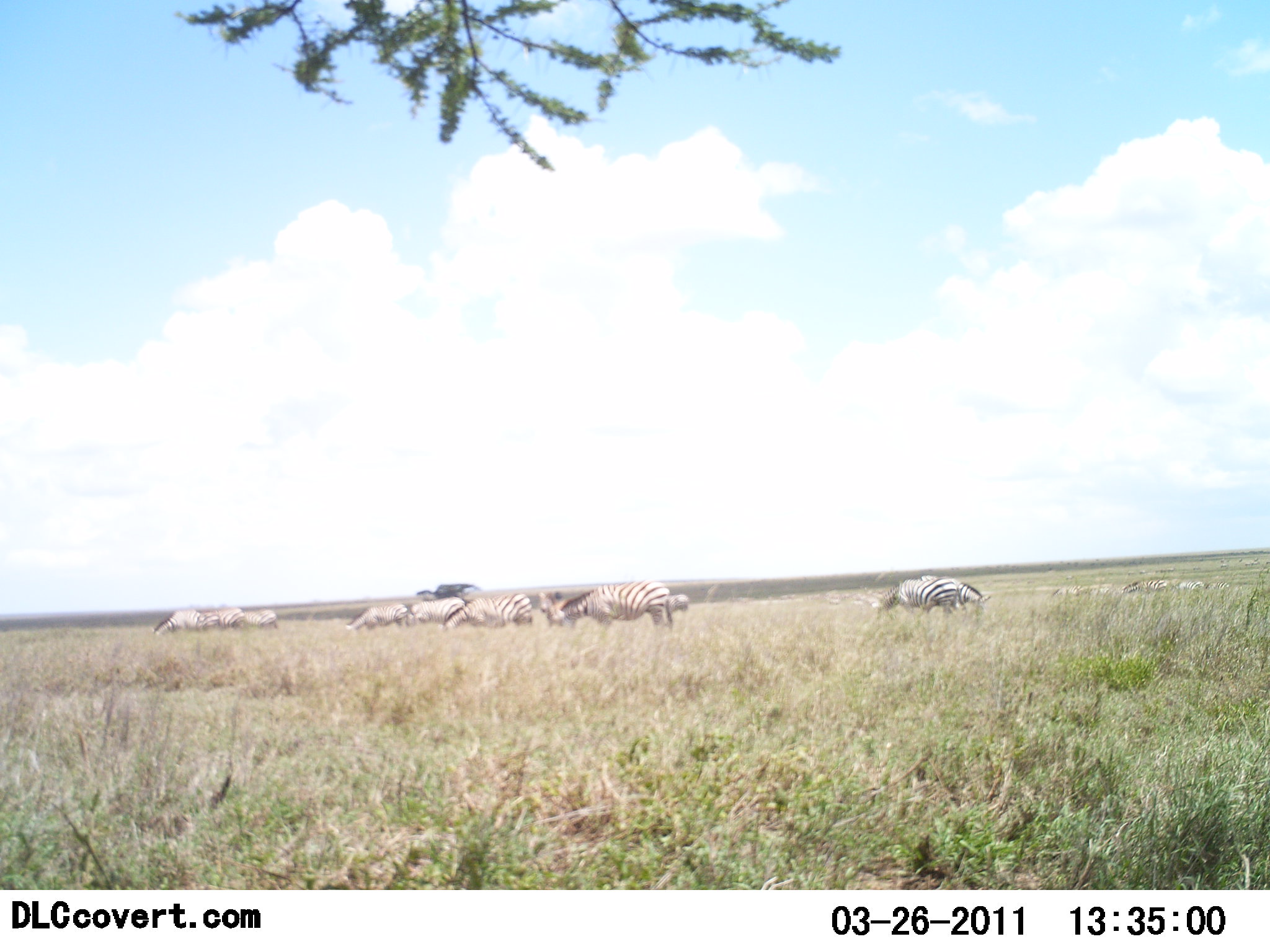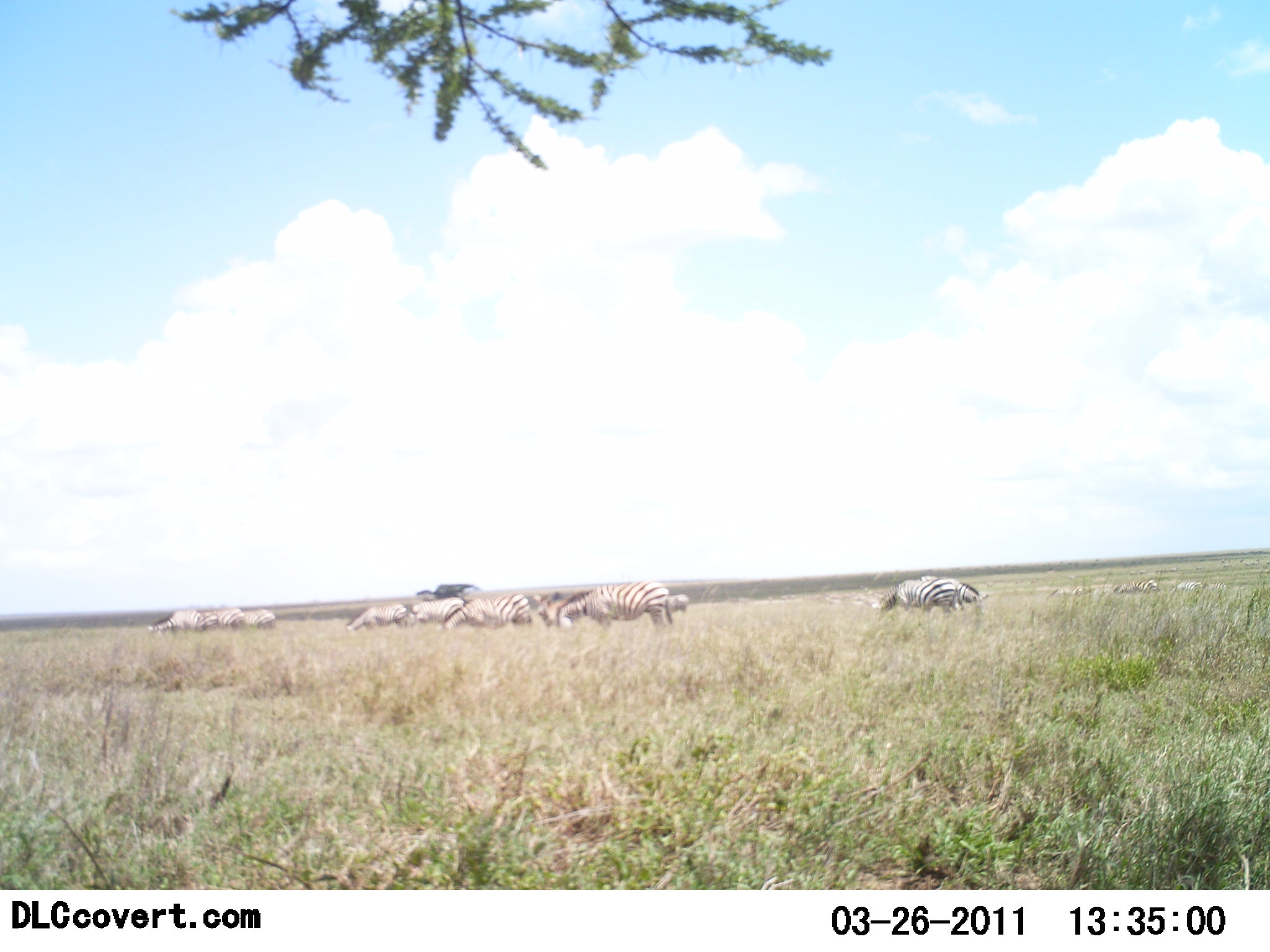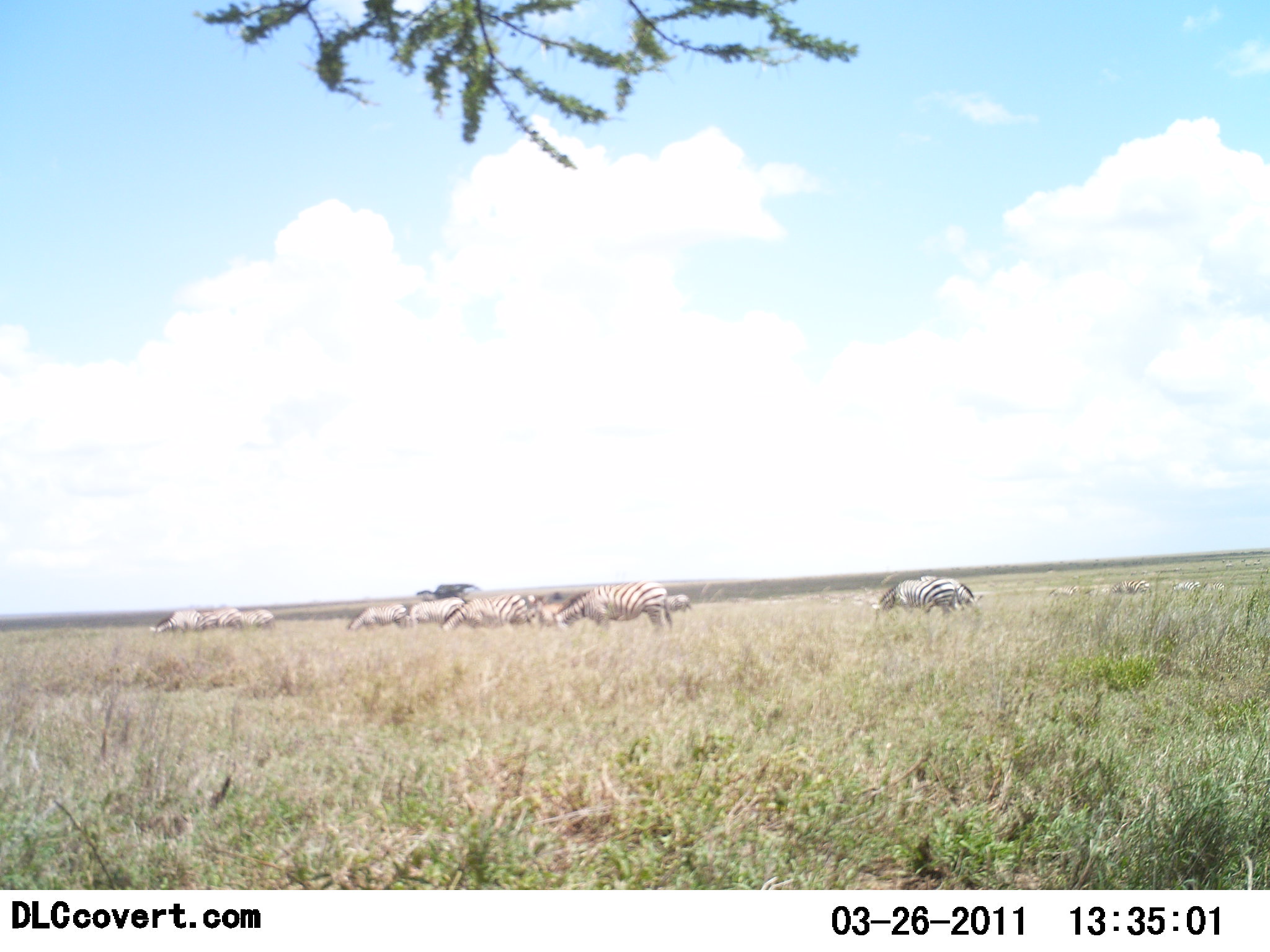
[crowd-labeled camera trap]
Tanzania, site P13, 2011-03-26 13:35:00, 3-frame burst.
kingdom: Animalia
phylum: Chordata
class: Mammalia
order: Perissodactyla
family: Equidae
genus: Equus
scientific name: Equus quagga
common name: plains zebra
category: zebra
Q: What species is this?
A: Zebra (plains zebra) (Equus quagga).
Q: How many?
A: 11-50.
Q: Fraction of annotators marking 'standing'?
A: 8%.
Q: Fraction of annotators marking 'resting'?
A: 0%.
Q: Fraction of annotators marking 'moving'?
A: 33%.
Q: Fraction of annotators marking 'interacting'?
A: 0%.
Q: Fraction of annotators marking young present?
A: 0%.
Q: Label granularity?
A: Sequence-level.